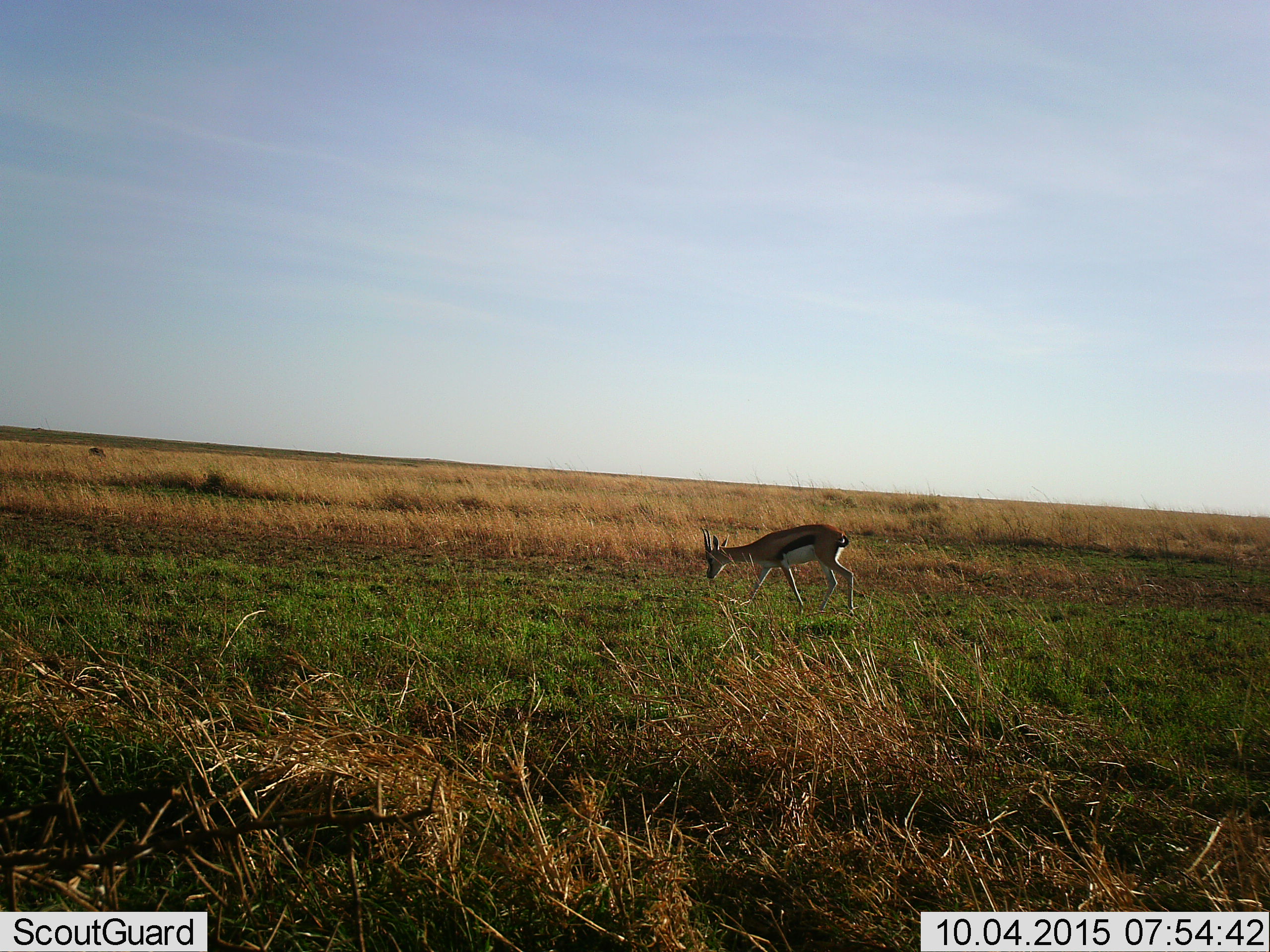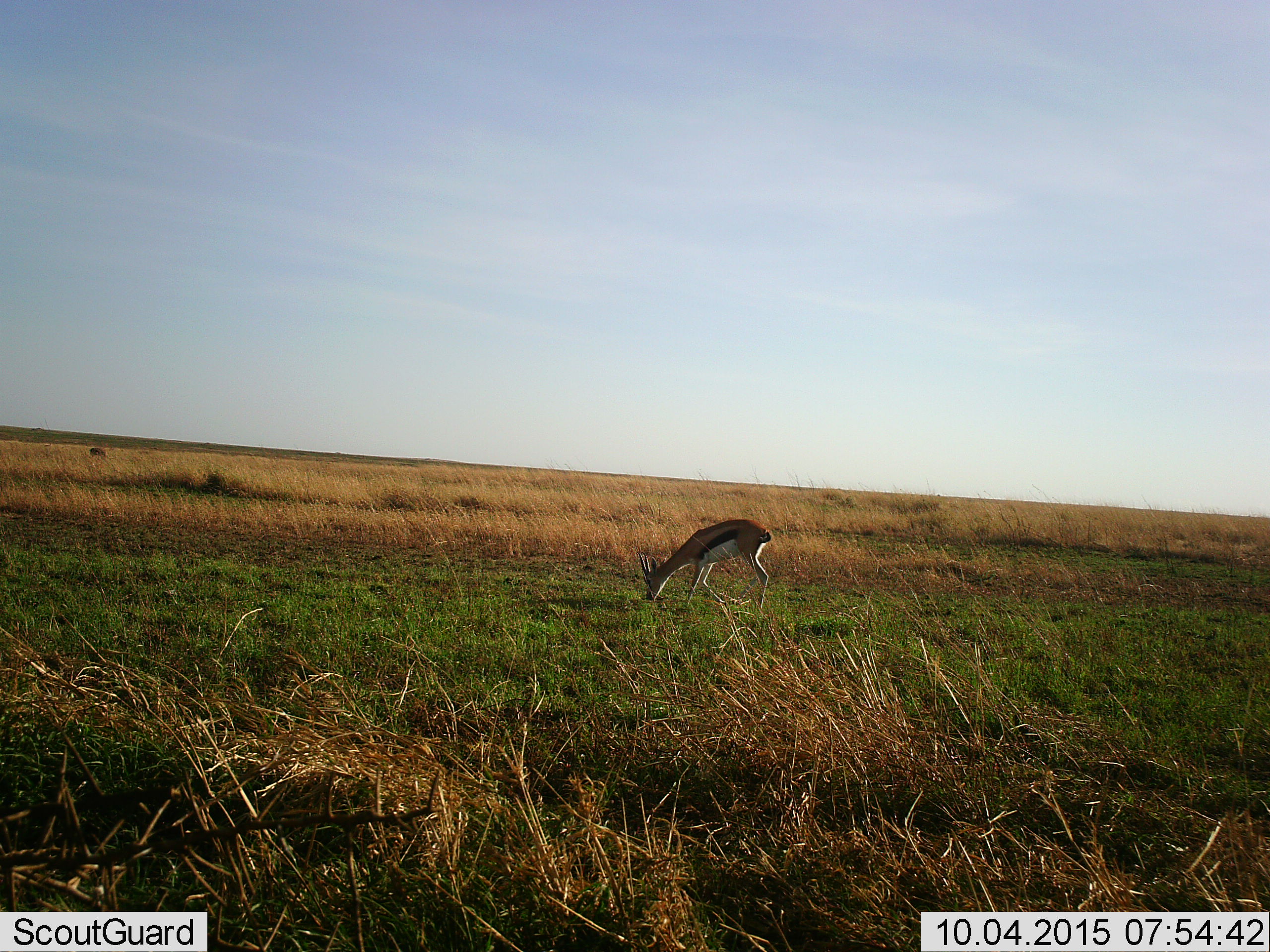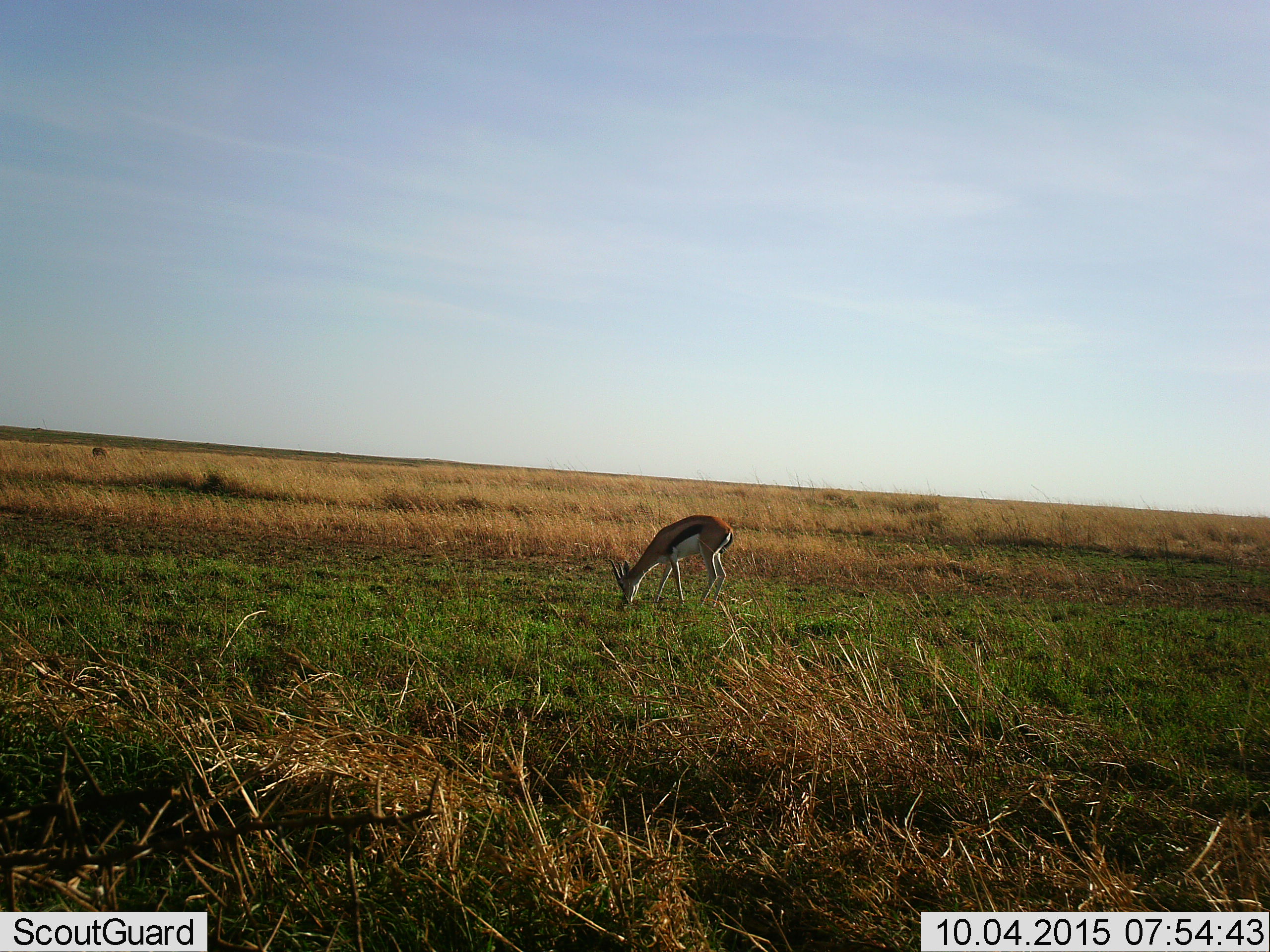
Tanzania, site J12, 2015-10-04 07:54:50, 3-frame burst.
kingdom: Animalia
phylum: Chordata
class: Mammalia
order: Artiodactyla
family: Bovidae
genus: Eudorcas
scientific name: Eudorcas thomsonii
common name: thomson's gazelle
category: gazellethomsons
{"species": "gazellethomsons (thomson's gazelle) (Eudorcas thomsonii)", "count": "1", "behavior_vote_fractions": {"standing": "40%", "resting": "0%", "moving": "10%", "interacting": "0%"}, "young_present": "0%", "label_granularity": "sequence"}